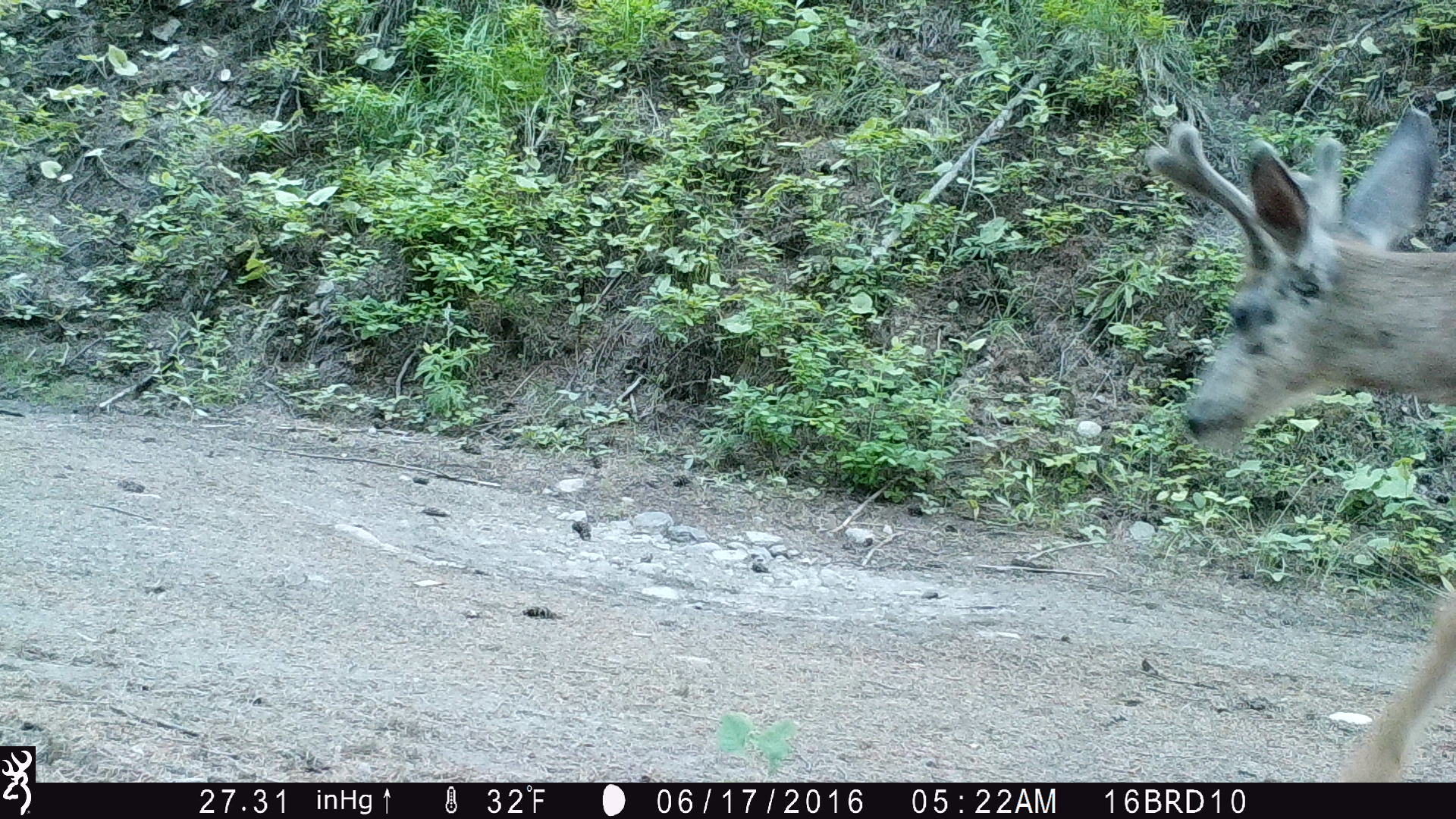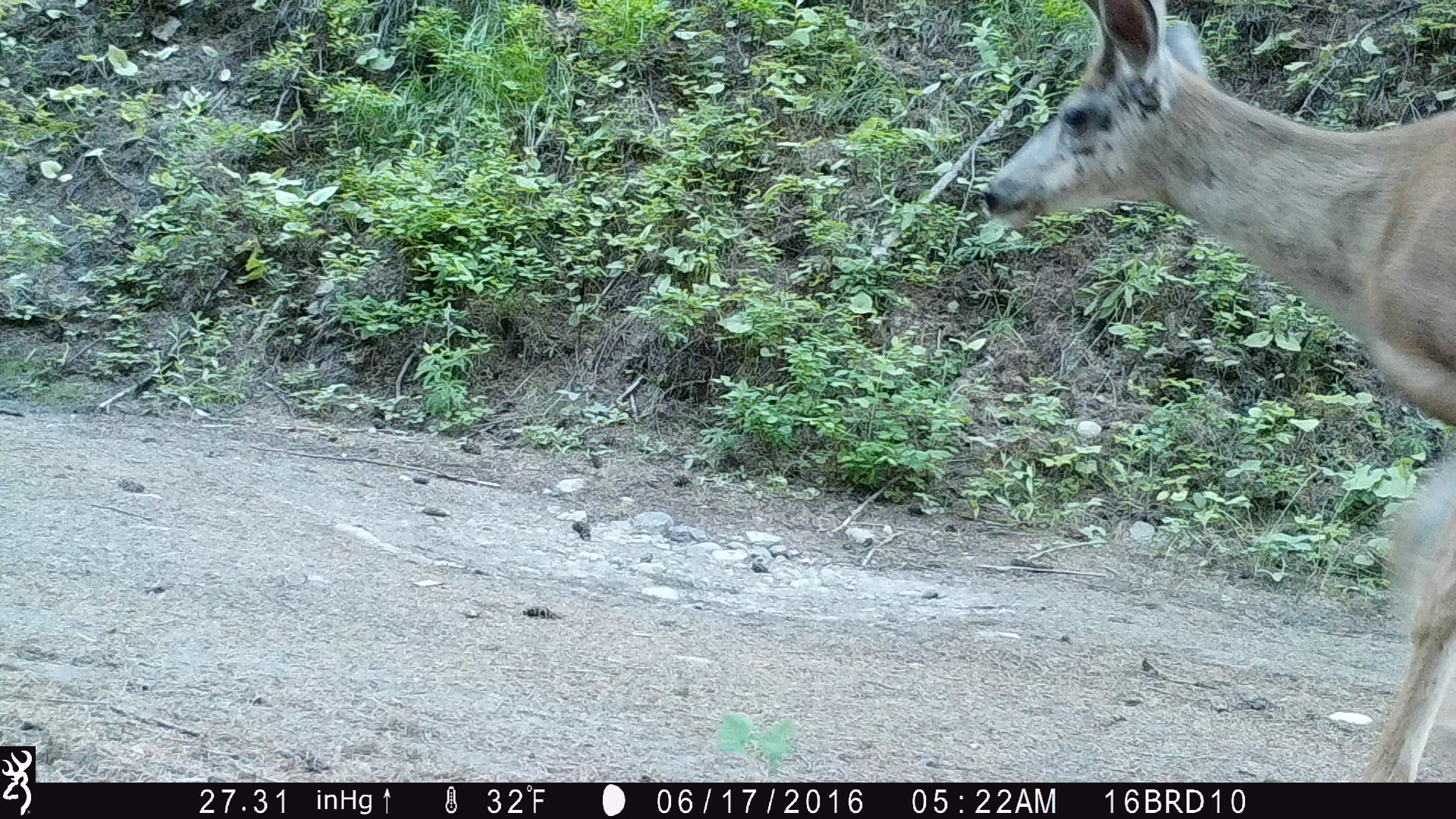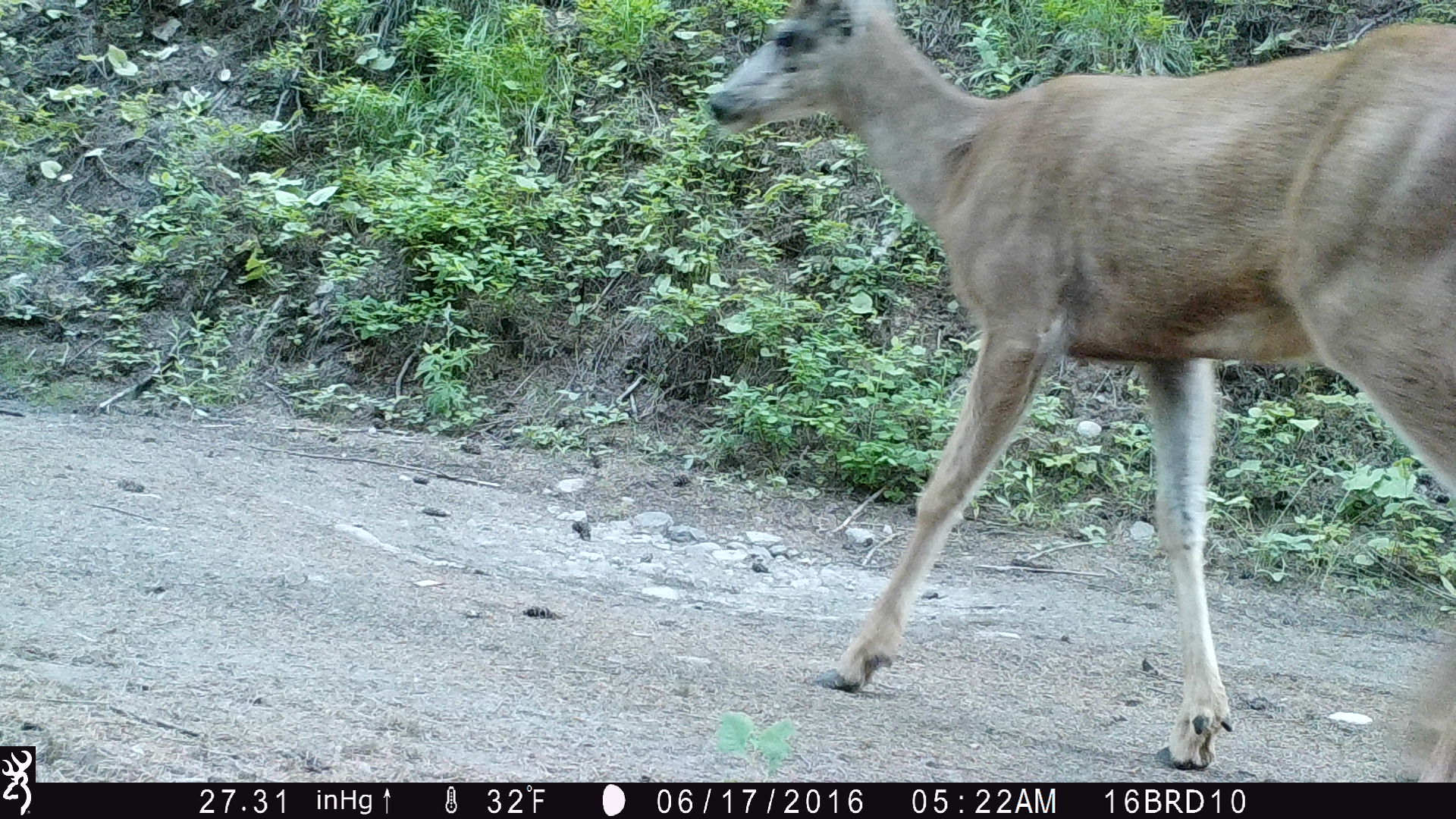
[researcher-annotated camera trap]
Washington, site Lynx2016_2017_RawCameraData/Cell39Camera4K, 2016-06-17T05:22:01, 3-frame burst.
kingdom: Animalia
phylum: Chordata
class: Mammalia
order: Artiodactyla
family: Cervidae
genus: Odocoileus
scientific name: Odocoileus hemionus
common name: mule deer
Odocoileus hemionus (mule deer). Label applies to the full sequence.